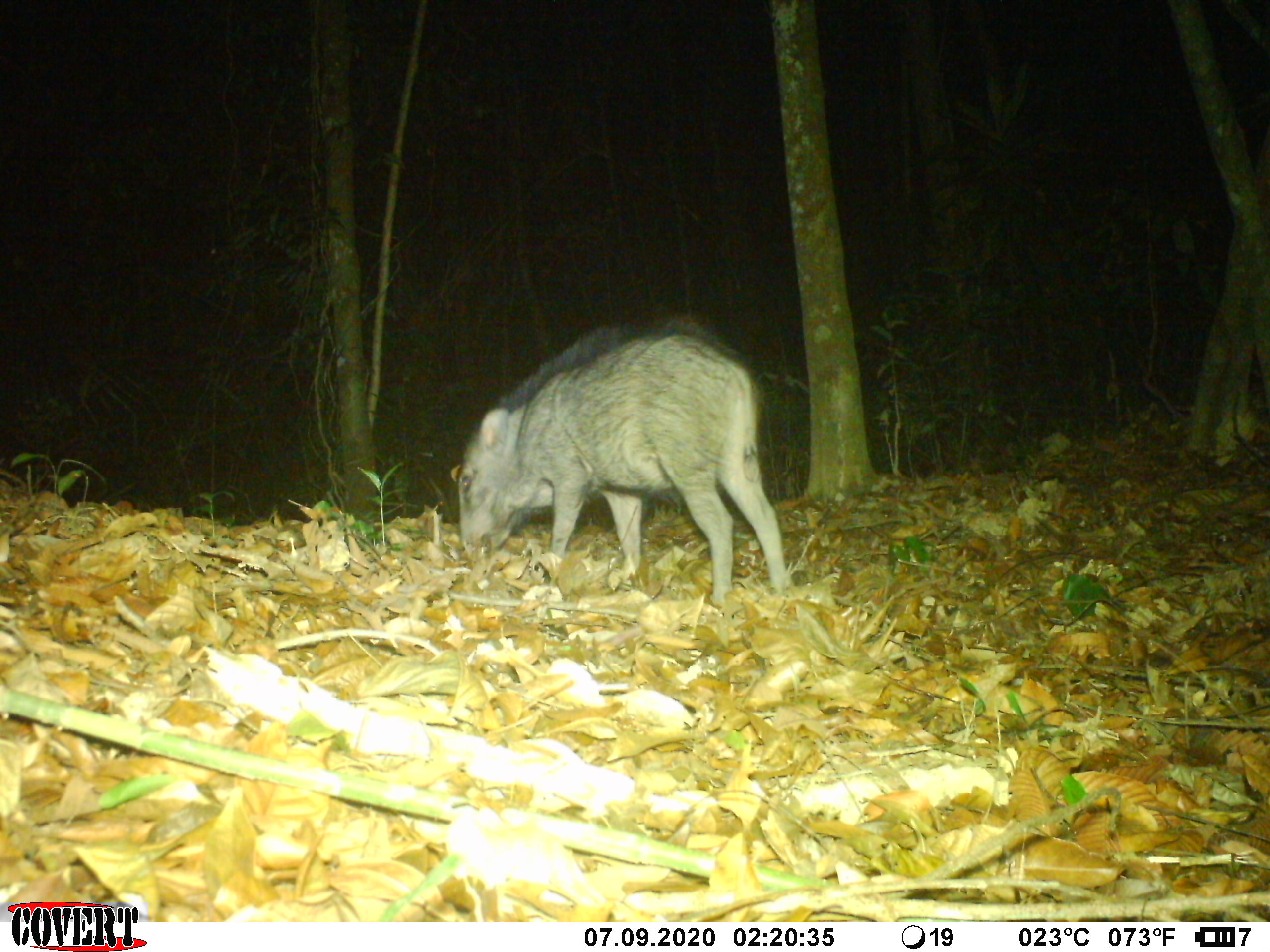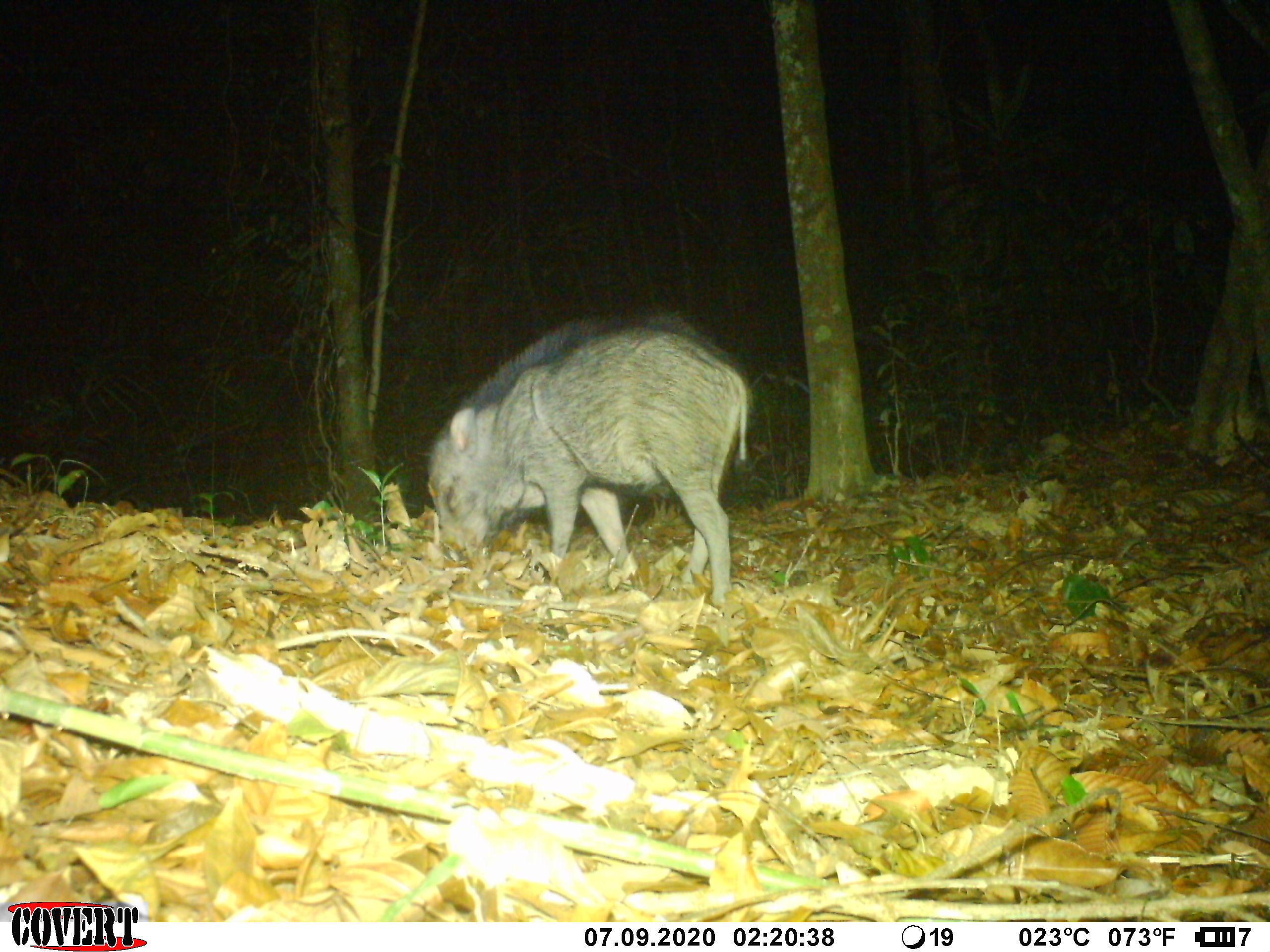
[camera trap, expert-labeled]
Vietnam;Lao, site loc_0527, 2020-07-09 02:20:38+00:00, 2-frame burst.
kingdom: Animalia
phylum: Chordata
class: Mammalia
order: Artiodactyla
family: Suidae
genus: Sus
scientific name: Sus scrofa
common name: eurasian wild pig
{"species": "eurasian wild pig (Sus scrofa)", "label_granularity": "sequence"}